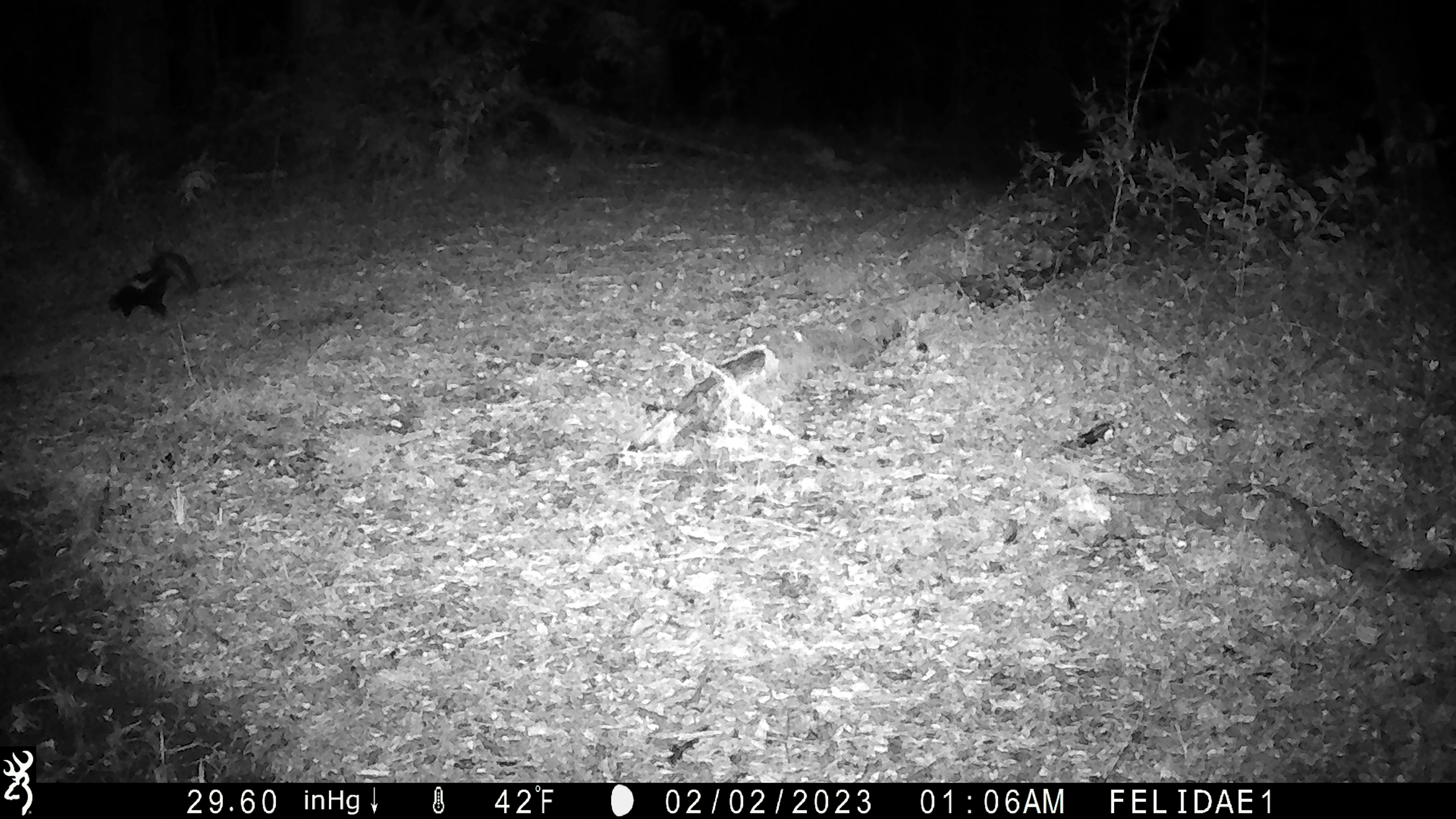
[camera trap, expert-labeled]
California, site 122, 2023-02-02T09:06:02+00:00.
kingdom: Animalia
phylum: Chordata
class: Mammalia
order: Carnivora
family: Mephitidae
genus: Mephitis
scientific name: Mephitis mephitis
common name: striped skunk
Striped skunk (Mephitis mephitis).